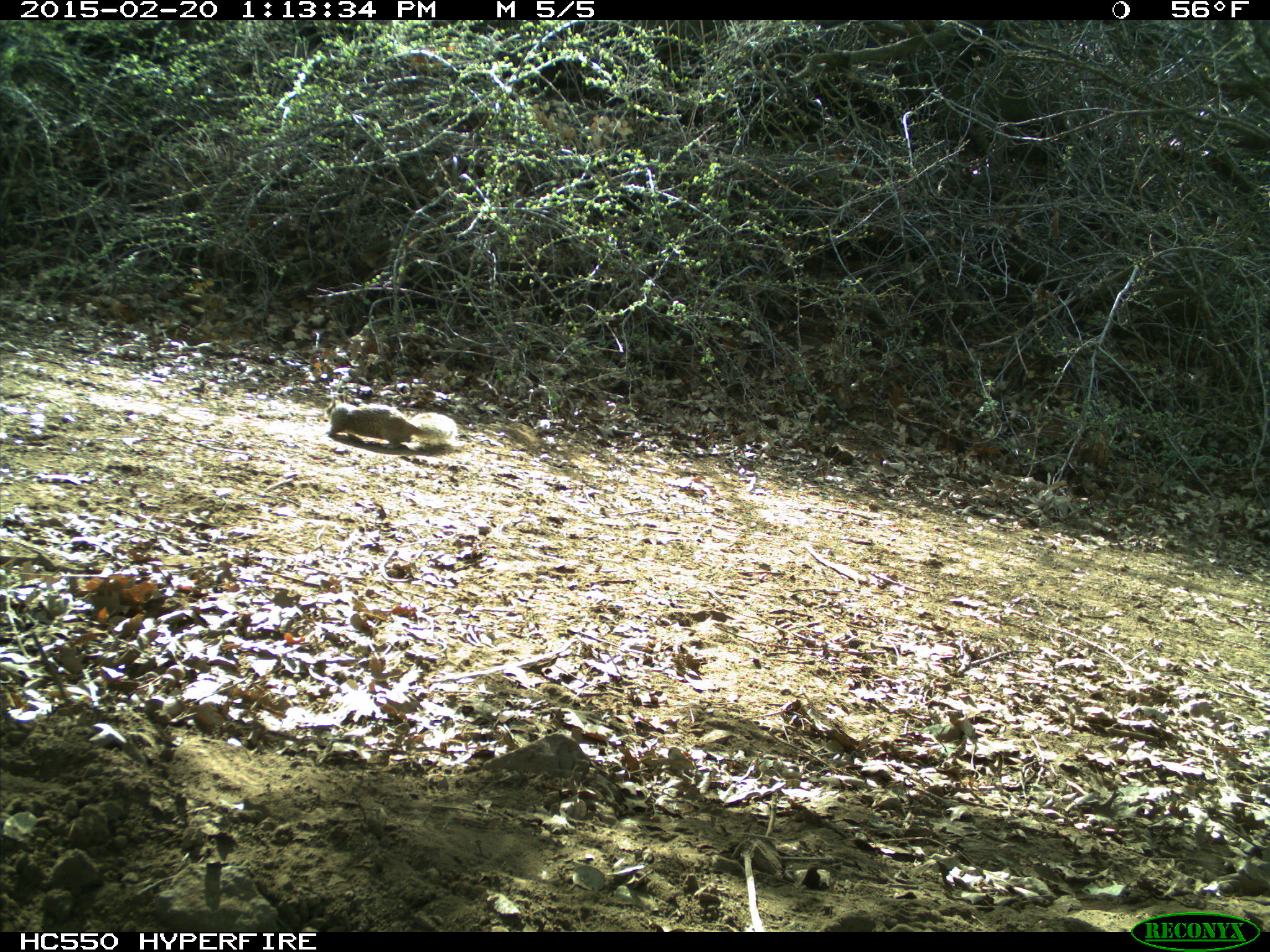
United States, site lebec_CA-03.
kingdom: Animalia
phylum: Chordata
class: Mammalia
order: Rodentia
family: Sciuridae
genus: Otospermophilus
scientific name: Otospermophilus beecheyi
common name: california ground squirrel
Otospermophilus beecheyi (california ground squirrel).